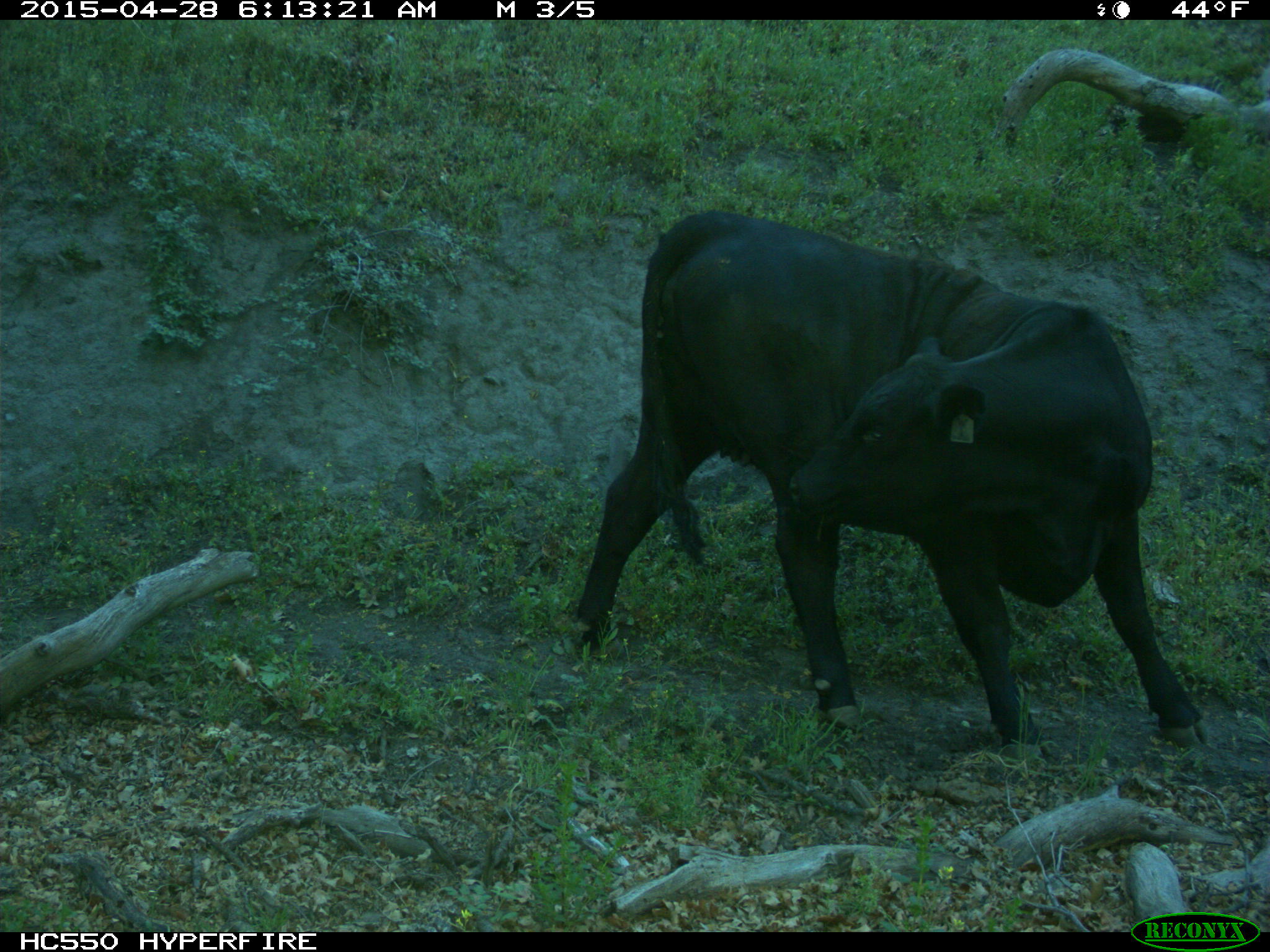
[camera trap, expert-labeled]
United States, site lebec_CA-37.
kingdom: Animalia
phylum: Chordata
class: Mammalia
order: Artiodactyla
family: Bovidae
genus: Bos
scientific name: Bos taurus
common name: domestic cow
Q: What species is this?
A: Bos taurus (domestic cow).